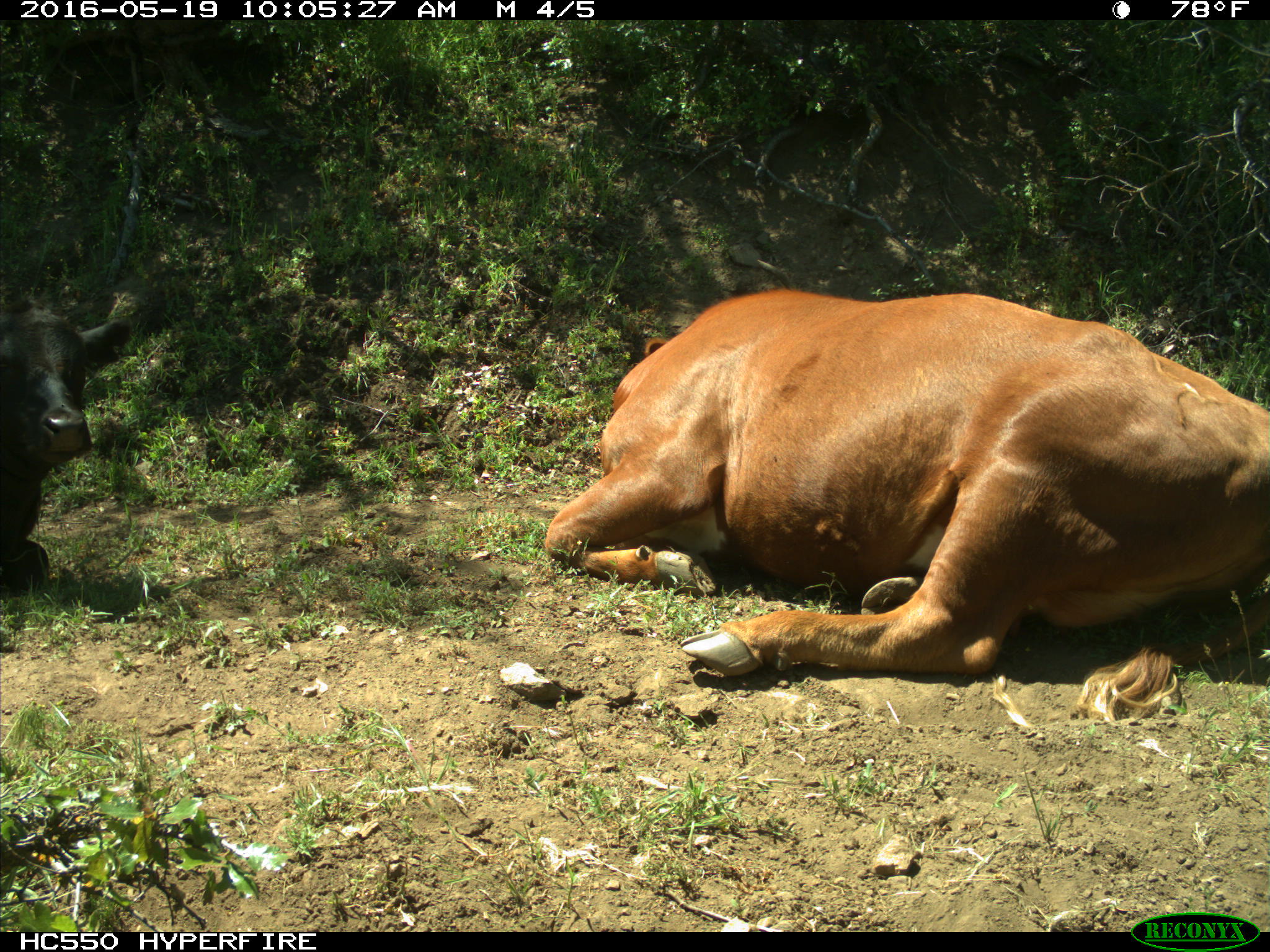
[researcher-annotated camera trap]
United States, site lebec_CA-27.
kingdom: Animalia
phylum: Chordata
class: Mammalia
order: Artiodactyla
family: Bovidae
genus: Bos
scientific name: Bos taurus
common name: domestic cow